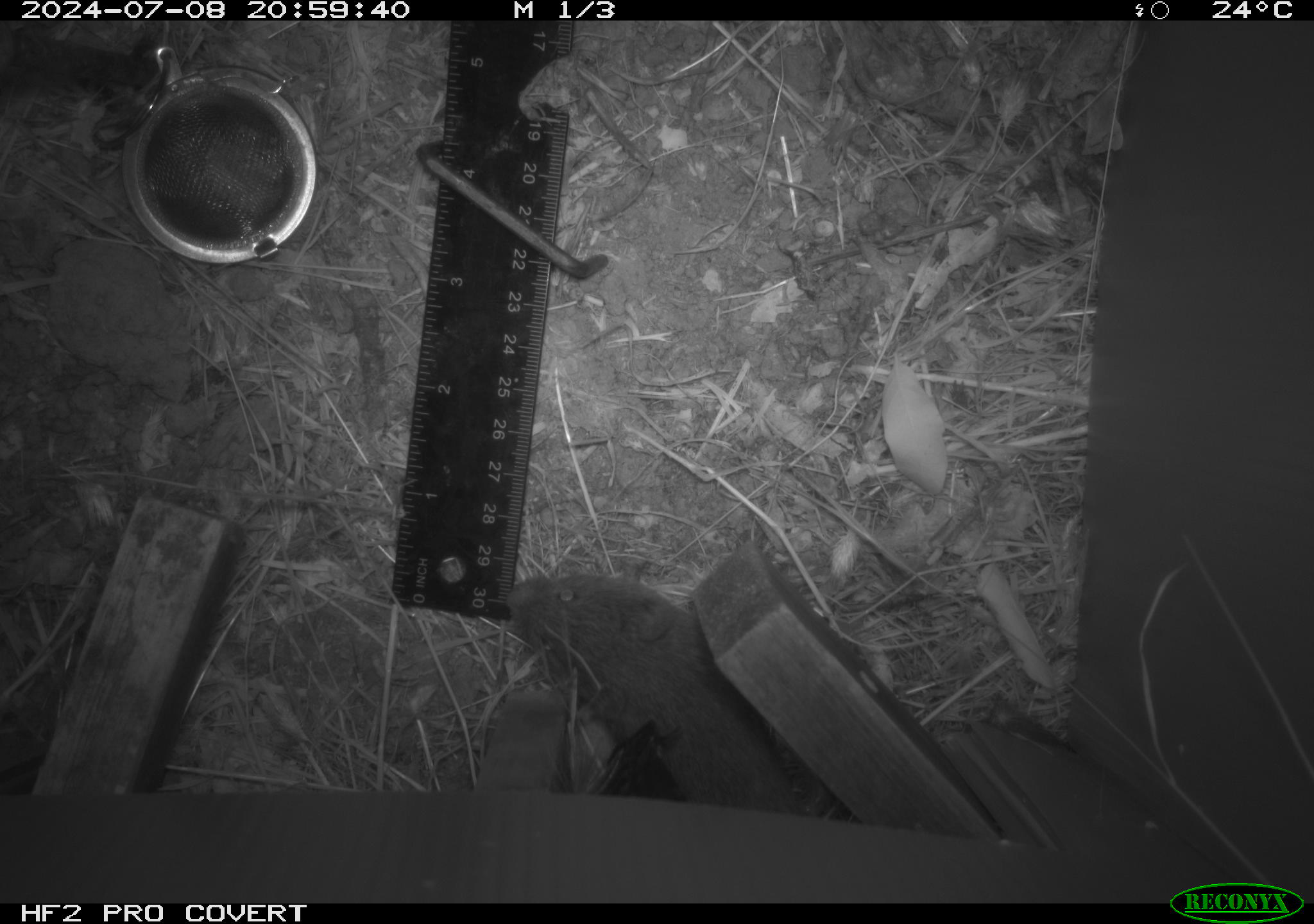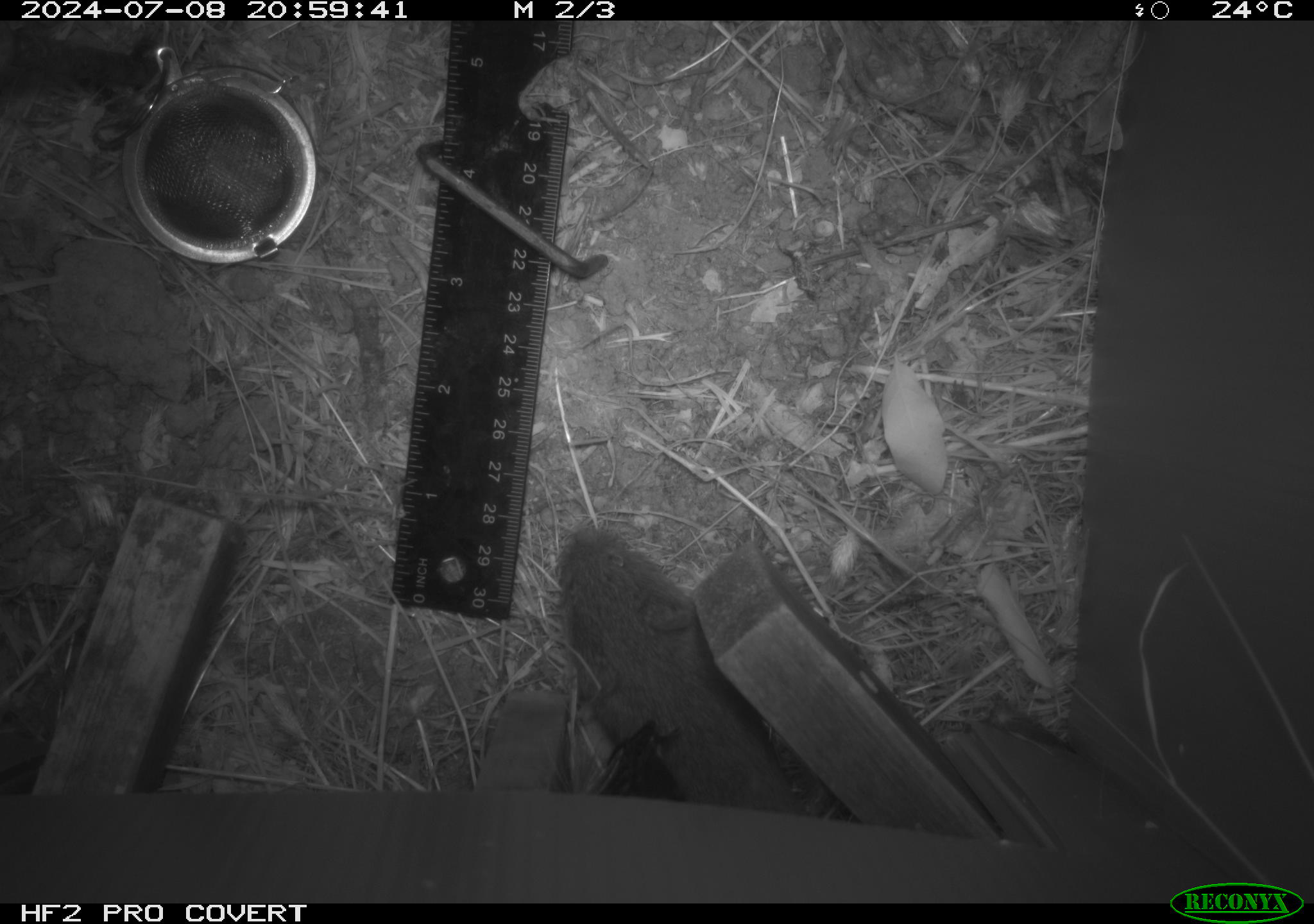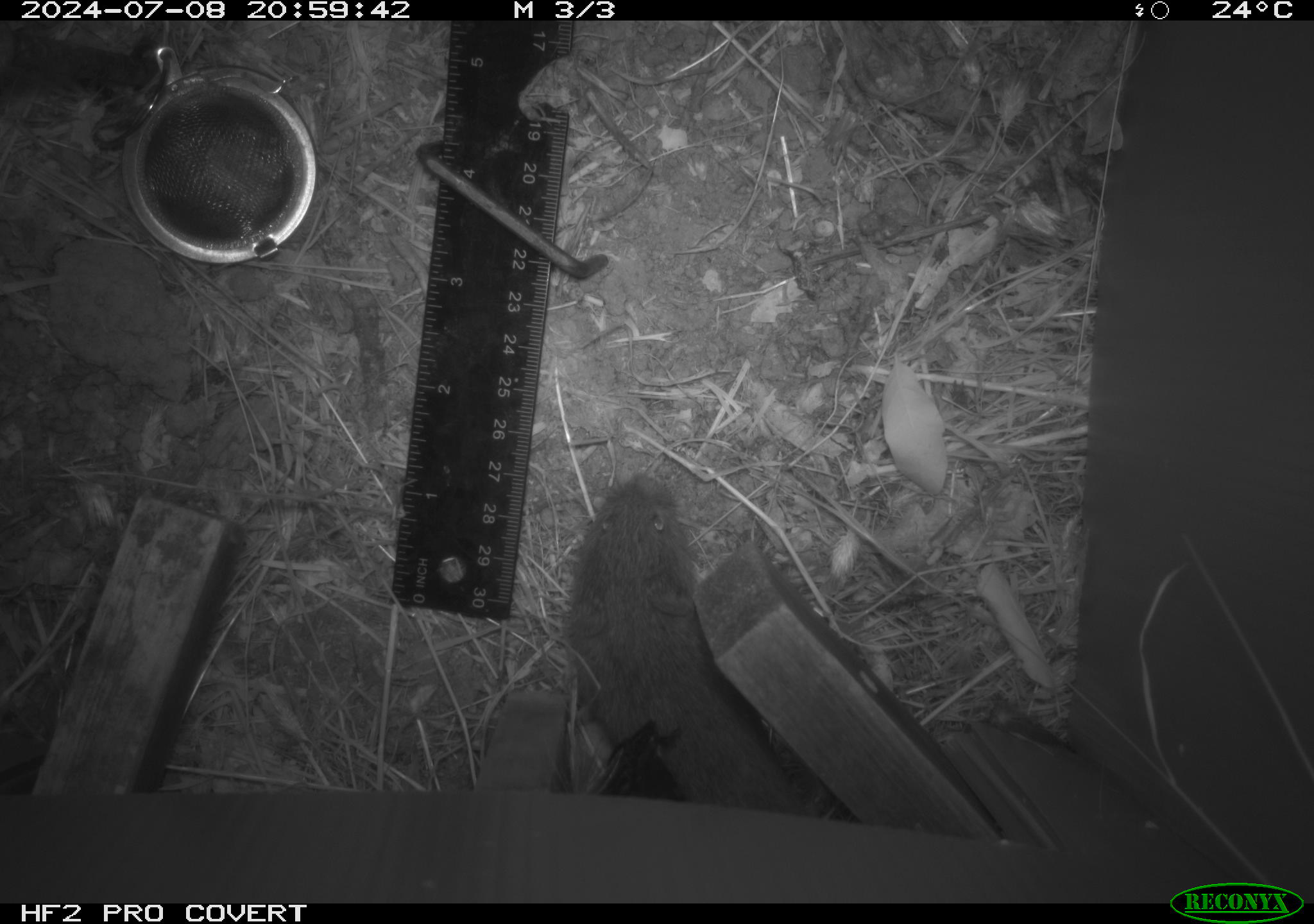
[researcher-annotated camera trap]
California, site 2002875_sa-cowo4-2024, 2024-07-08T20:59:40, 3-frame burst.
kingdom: Animalia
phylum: Chordata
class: Mammalia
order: Rodentia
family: Cricetidae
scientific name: Arvicolinae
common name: voles, lemmings, and muskrats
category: arvicolinae subfamily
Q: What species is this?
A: Arvicolinae subfamily (voles, lemmings, and muskrats) (Arvicolinae).